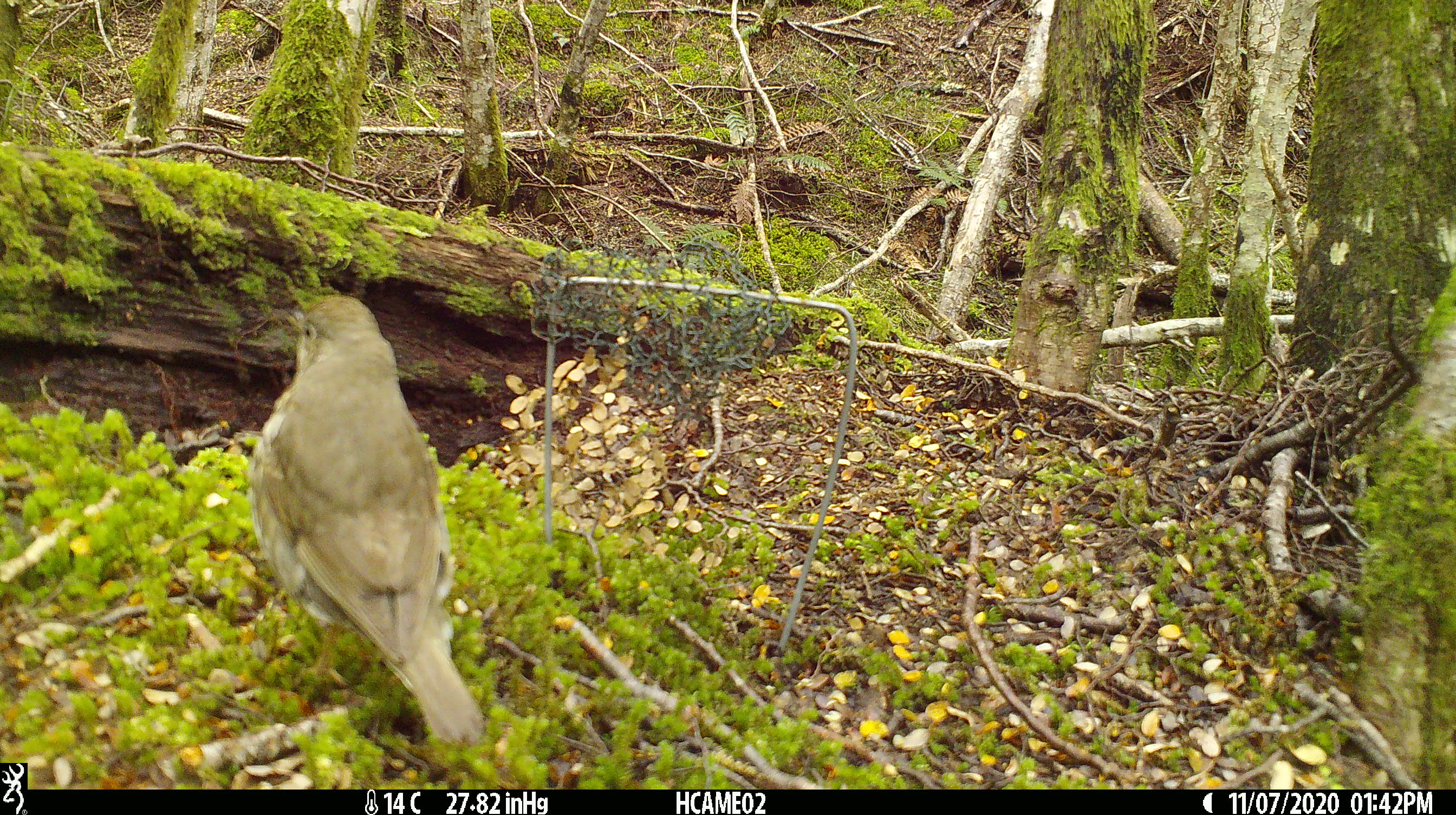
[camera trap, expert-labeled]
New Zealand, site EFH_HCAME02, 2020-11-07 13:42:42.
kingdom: Animalia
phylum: Chordata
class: Aves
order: Passeriformes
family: Turdidae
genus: Turdus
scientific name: Turdus philomelos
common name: song thrush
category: thrush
Thrush (song thrush) (Turdus philomelos).